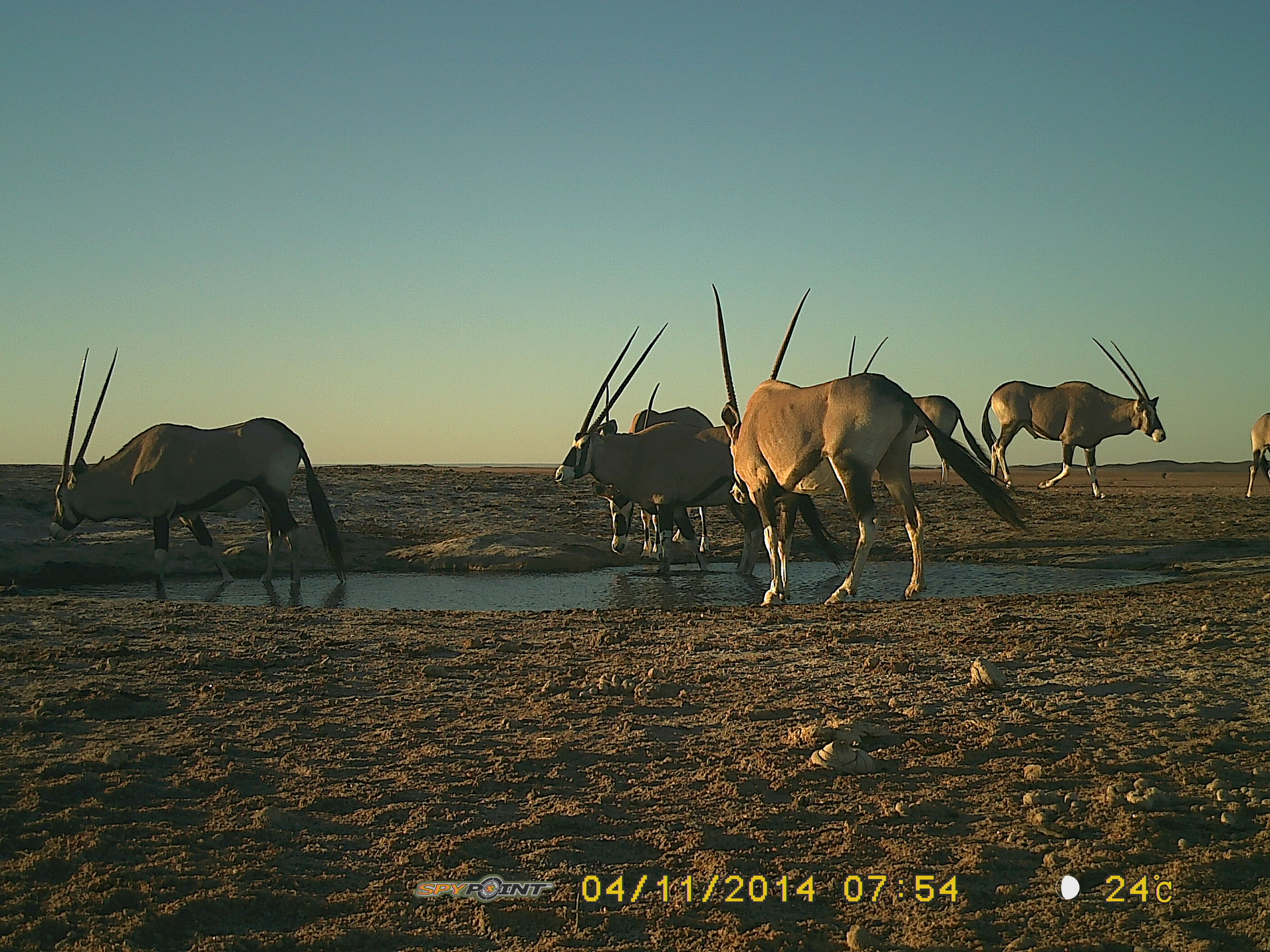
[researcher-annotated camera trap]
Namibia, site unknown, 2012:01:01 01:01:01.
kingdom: Animalia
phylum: Chordata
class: Mammalia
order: Artiodactyla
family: Bovidae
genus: Oryx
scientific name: Oryx gazella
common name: gemsbok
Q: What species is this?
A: Oryx gazella (gemsbok).